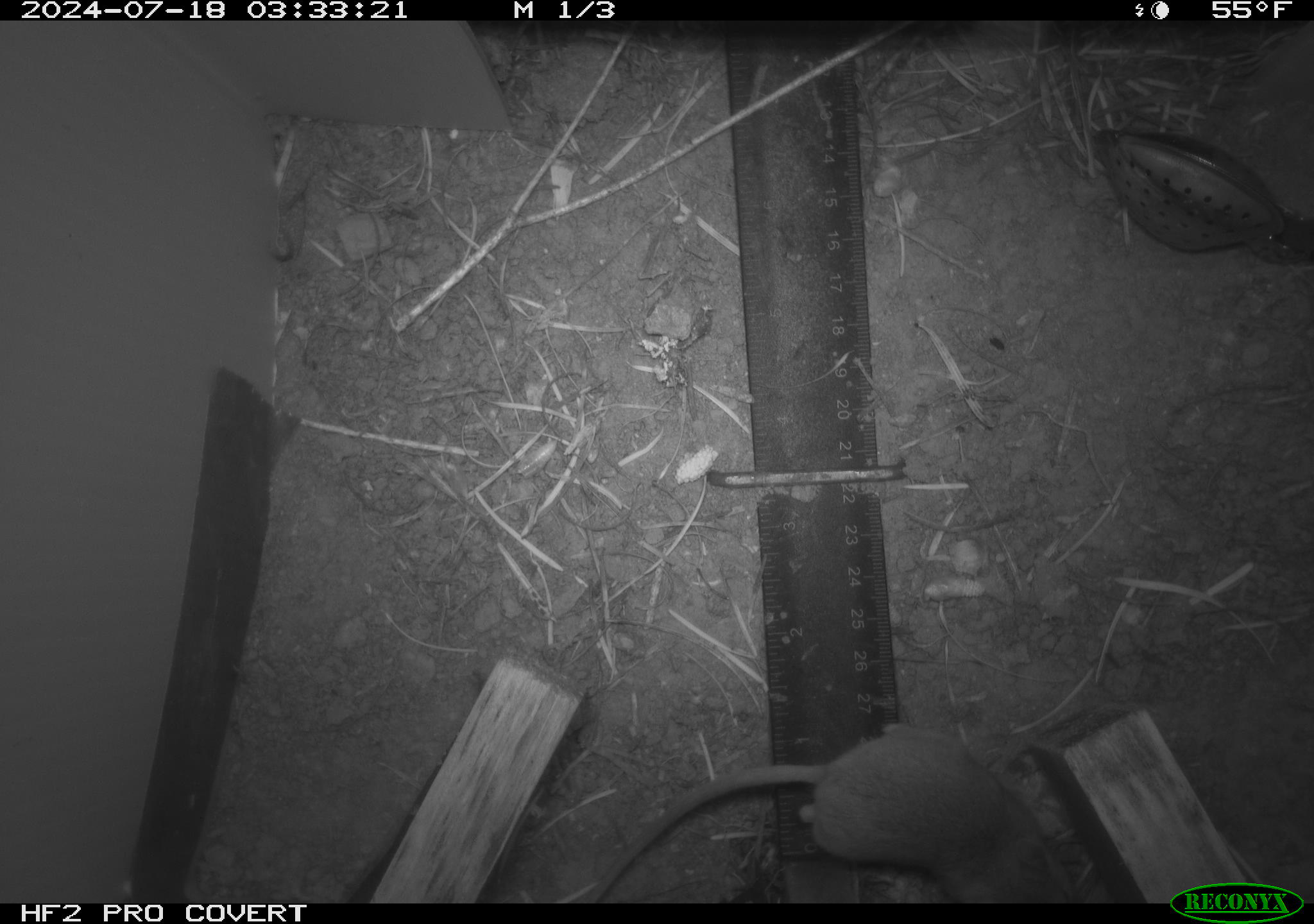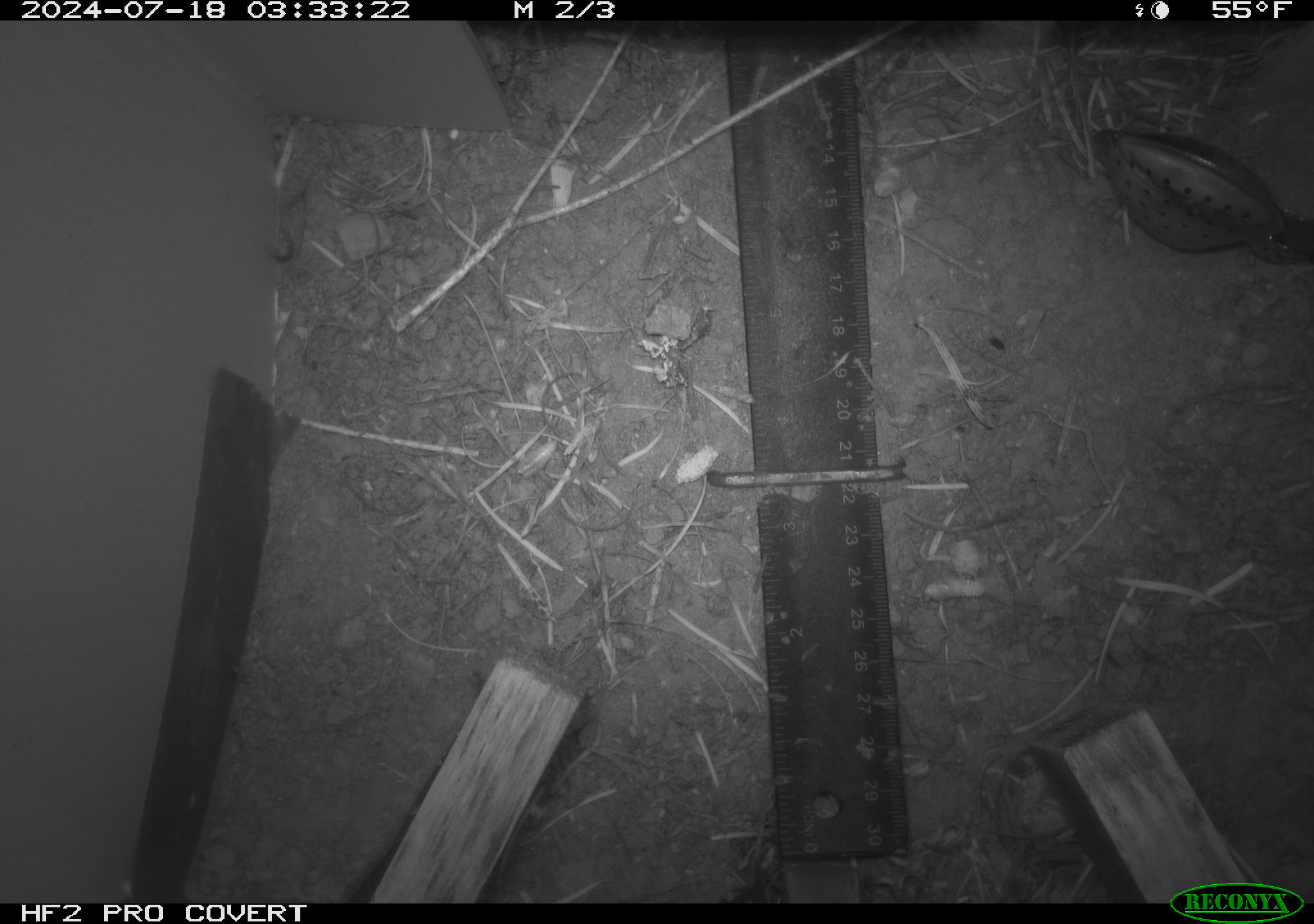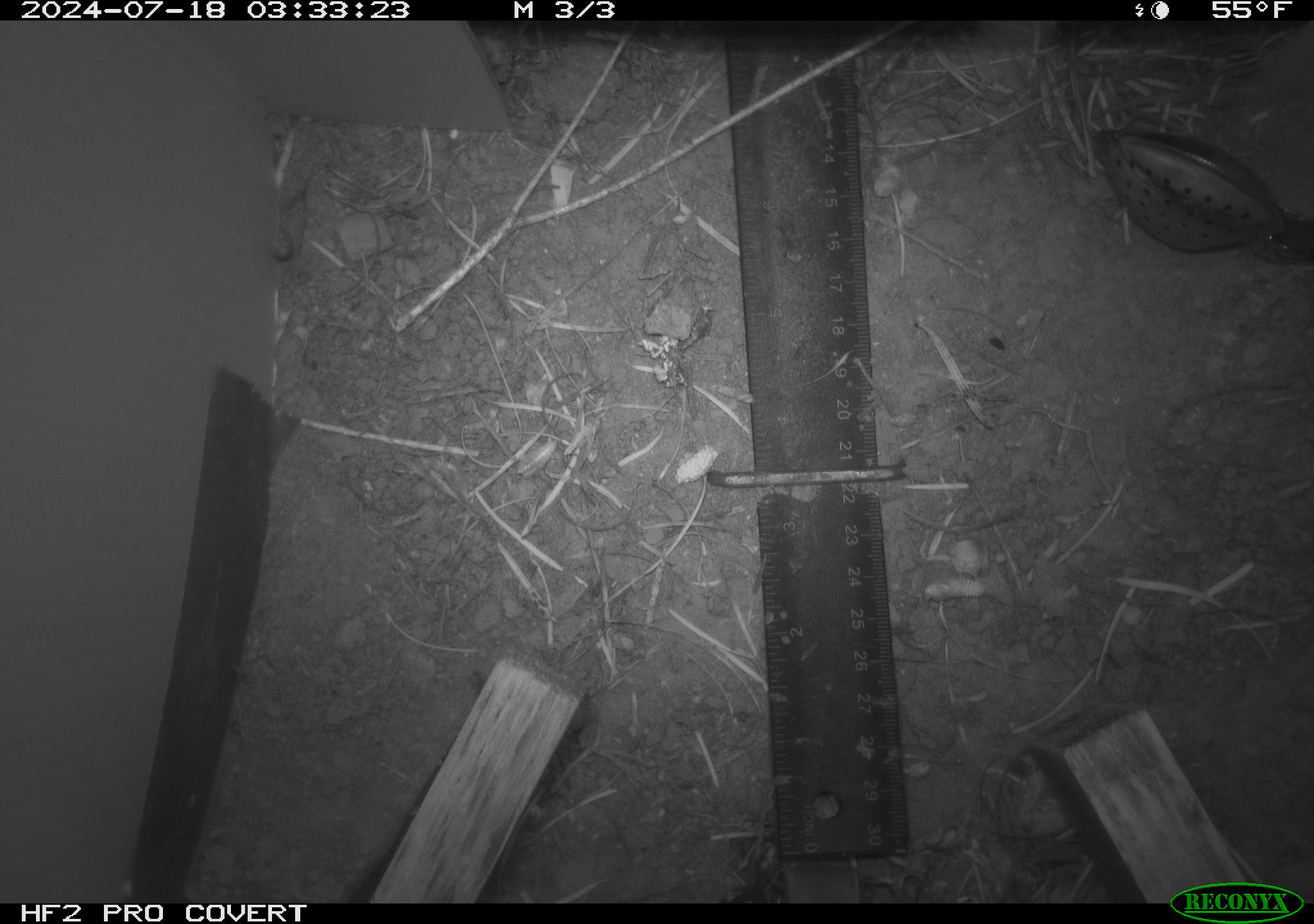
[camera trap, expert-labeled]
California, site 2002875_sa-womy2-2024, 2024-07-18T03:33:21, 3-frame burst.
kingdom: Animalia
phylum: Chordata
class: Mammalia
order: Rodentia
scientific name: Rodentia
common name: mouse species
Mouse species (Rodentia).